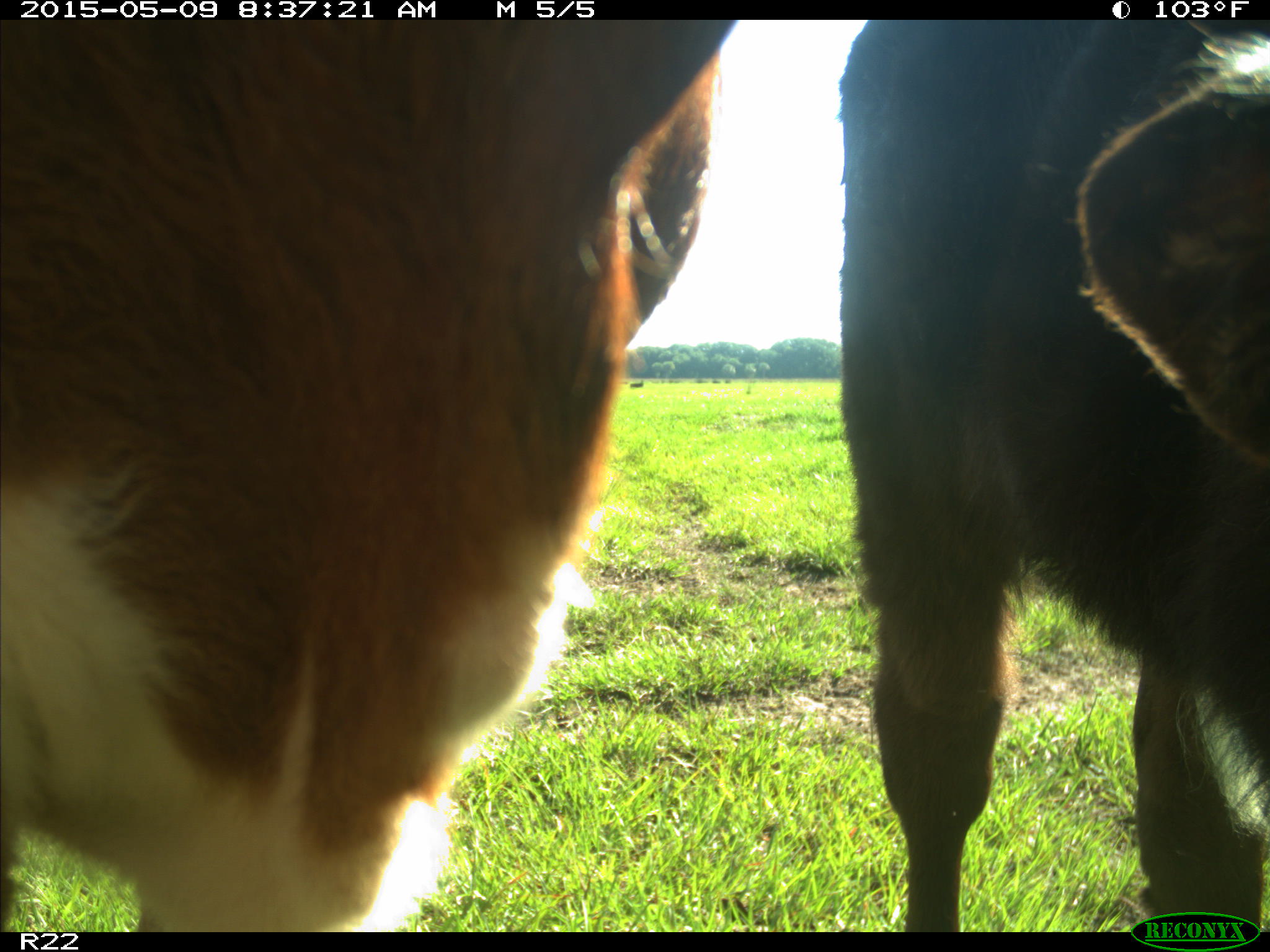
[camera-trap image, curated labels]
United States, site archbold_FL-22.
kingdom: Animalia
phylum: Chordata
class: Mammalia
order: Artiodactyla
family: Bovidae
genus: Bos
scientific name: Bos taurus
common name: domestic cow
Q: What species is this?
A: Bos taurus (domestic cow).